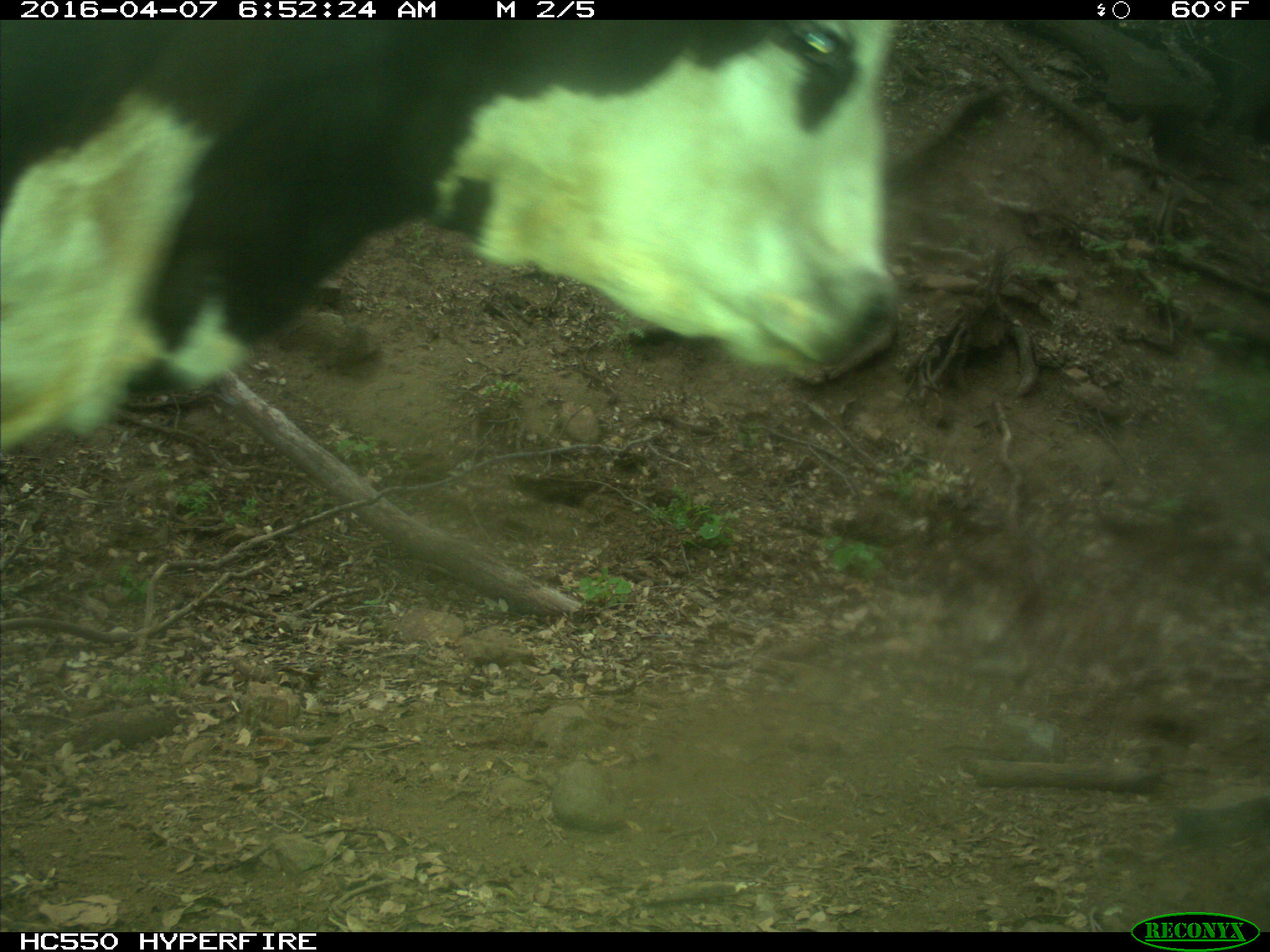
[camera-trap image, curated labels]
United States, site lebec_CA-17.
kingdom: Animalia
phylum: Chordata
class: Mammalia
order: Artiodactyla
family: Bovidae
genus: Bos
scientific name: Bos taurus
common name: domestic cow